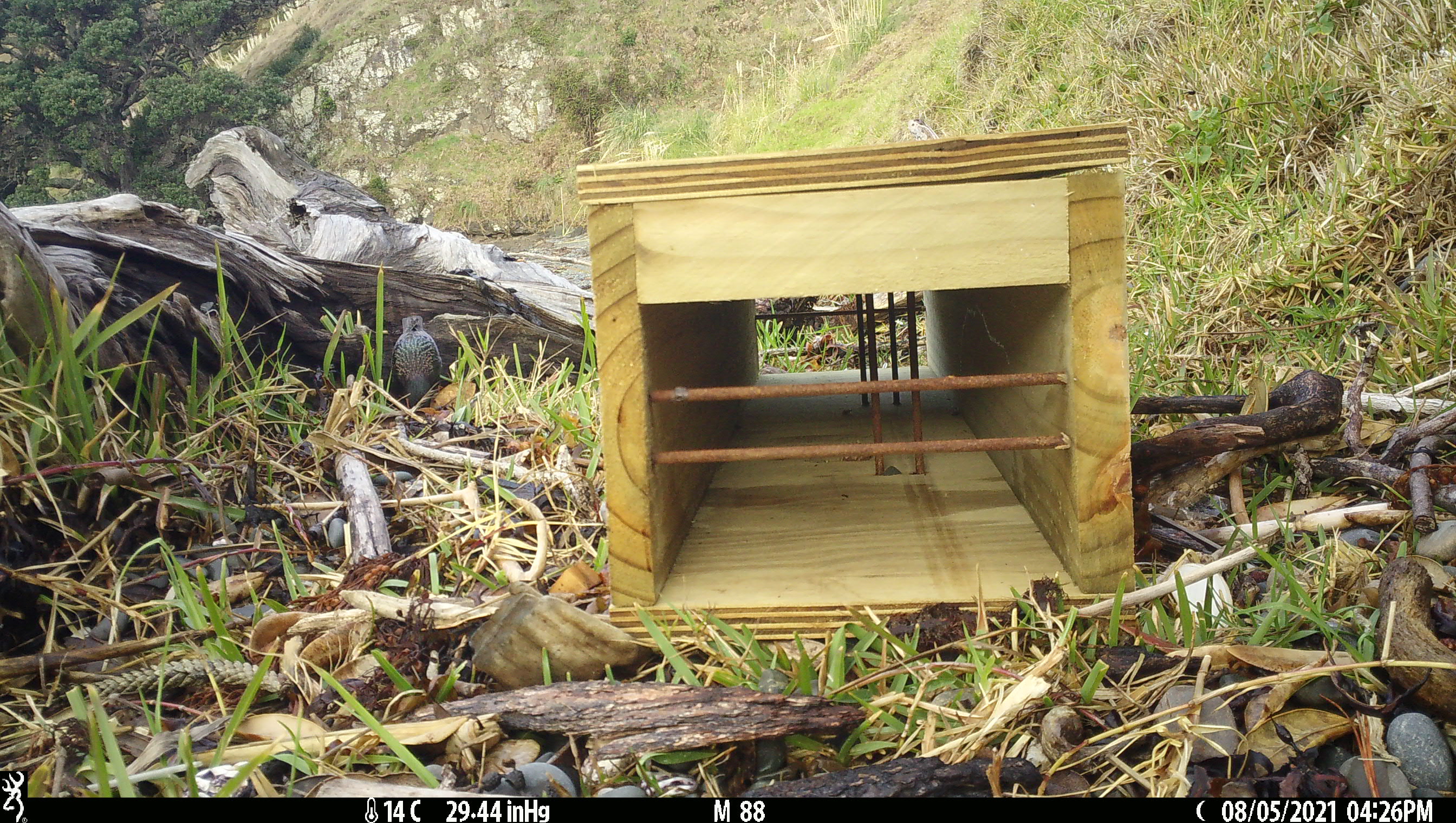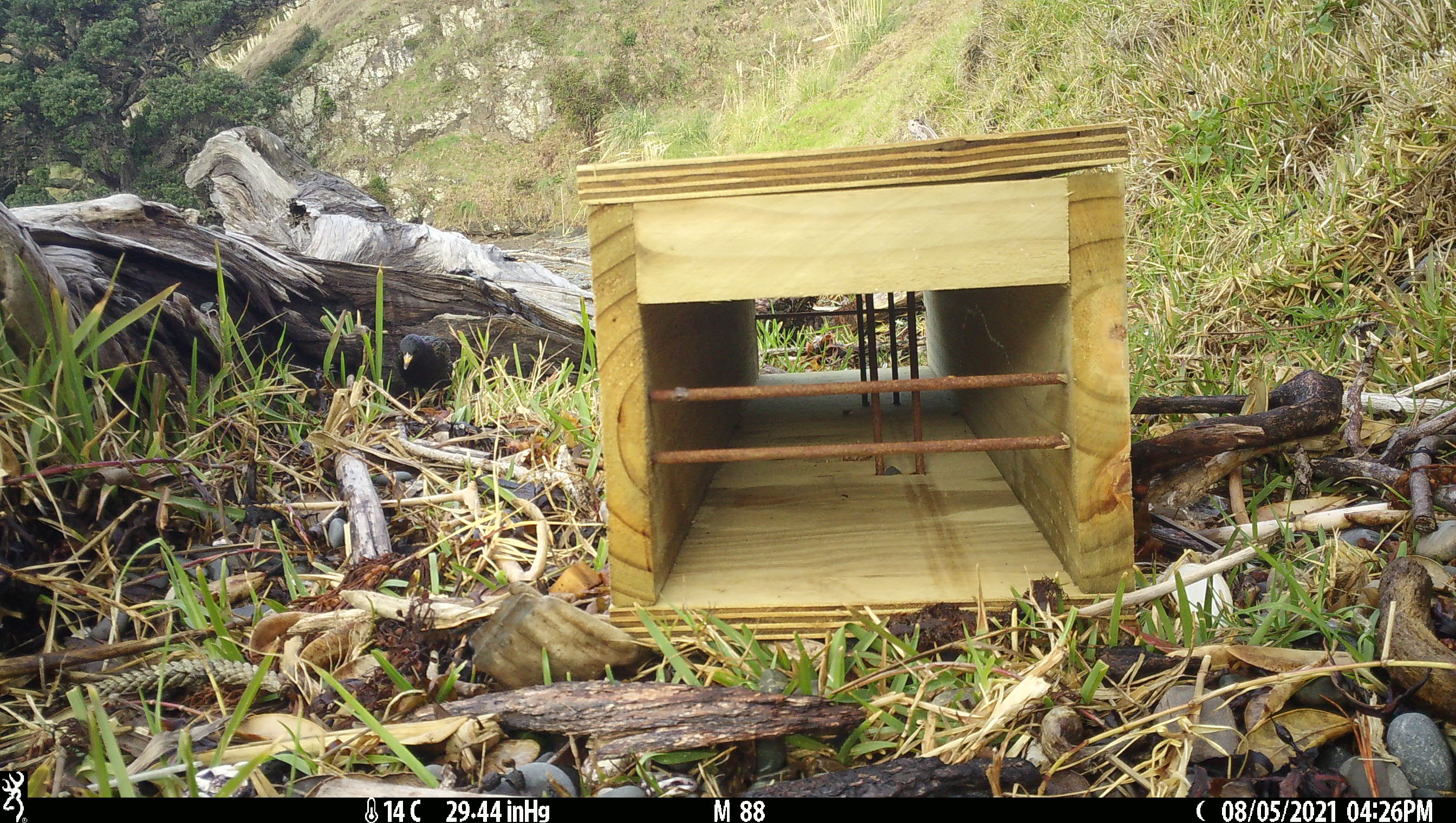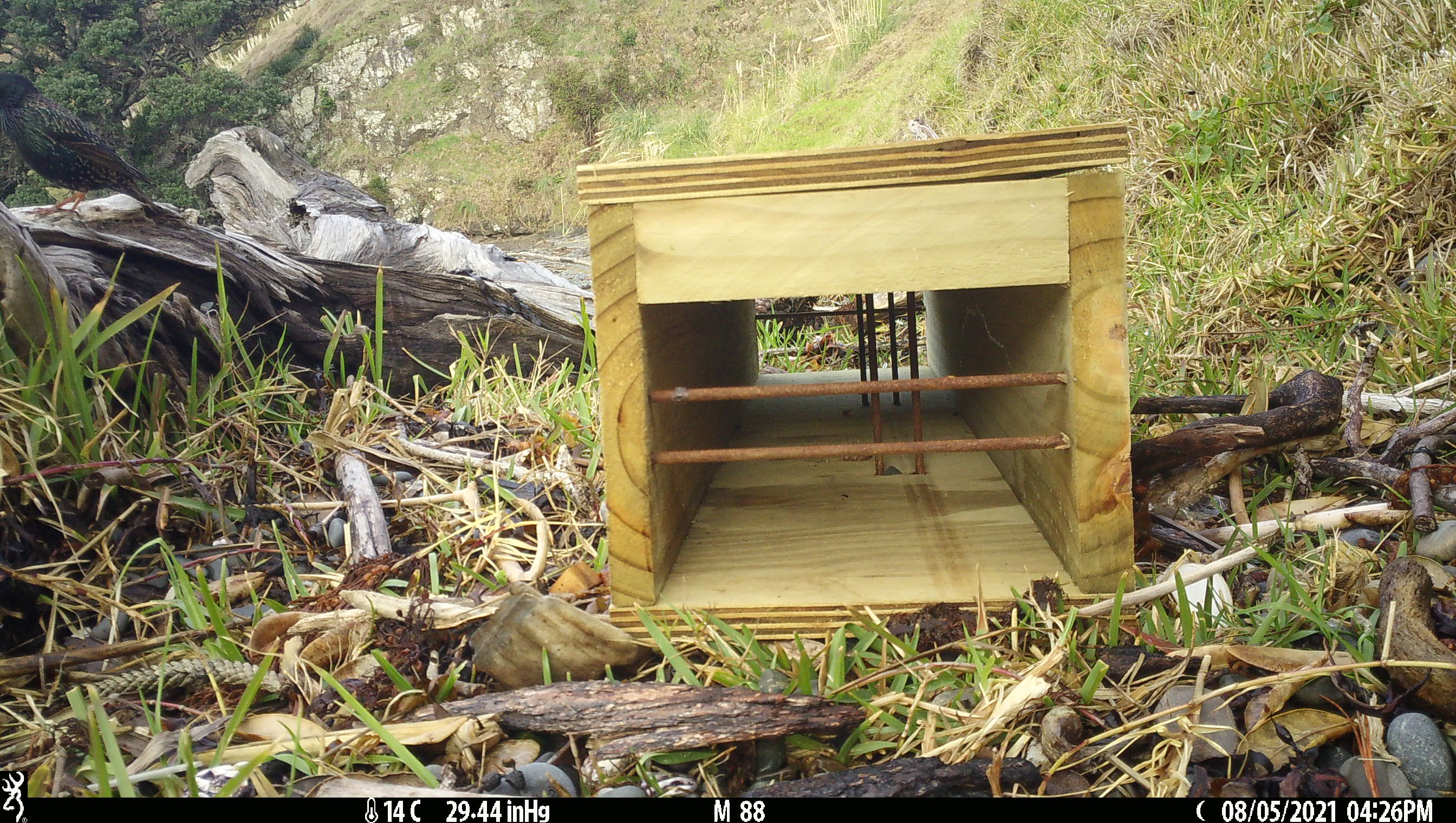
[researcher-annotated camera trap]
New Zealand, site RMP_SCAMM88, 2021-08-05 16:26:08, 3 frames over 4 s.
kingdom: Animalia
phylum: Chordata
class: Aves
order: Passeriformes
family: Sturnidae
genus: Sturnus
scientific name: Sturnus vulgaris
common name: european starling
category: starling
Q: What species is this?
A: Starling (european starling) (Sturnus vulgaris).